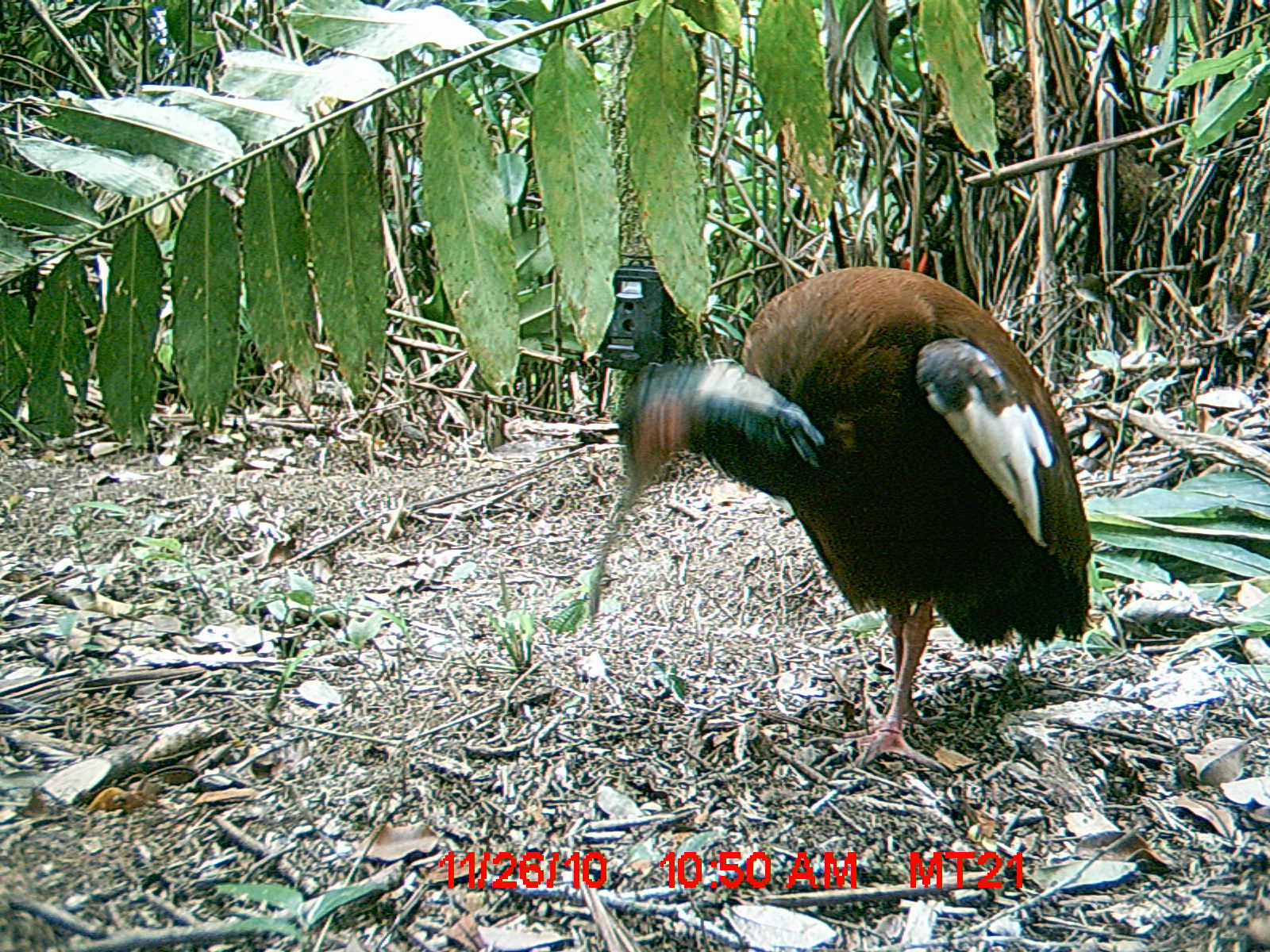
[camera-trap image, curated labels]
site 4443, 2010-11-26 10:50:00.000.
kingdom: Animalia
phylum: Chordata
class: Aves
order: Pelecaniformes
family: Threskiornithidae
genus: Lophotibis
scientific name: Lophotibis cristata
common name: madagascan ibis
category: lophotibis cristataa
Lophotibis cristataa (madagascan ibis) (Lophotibis cristata), count 1.